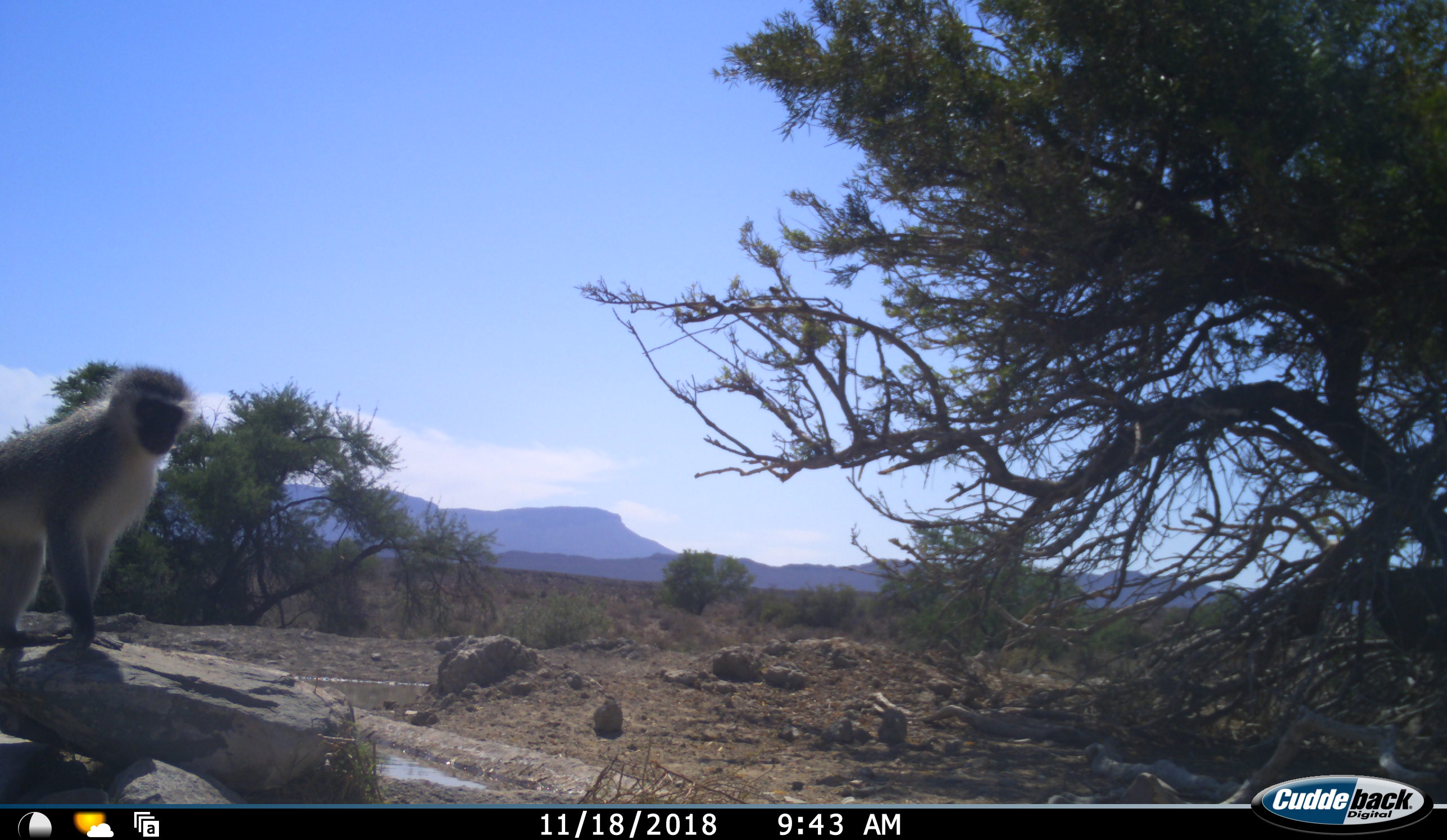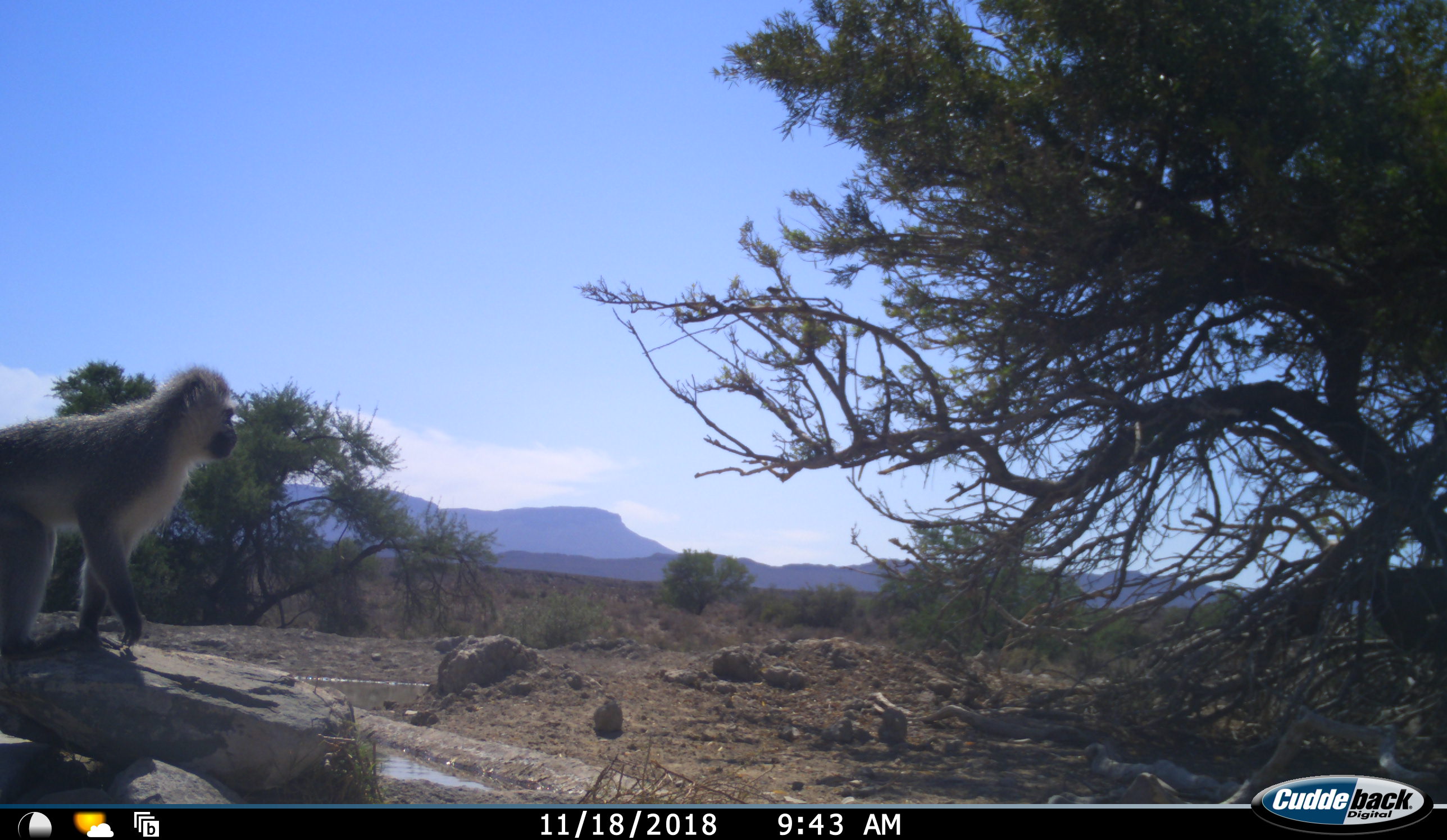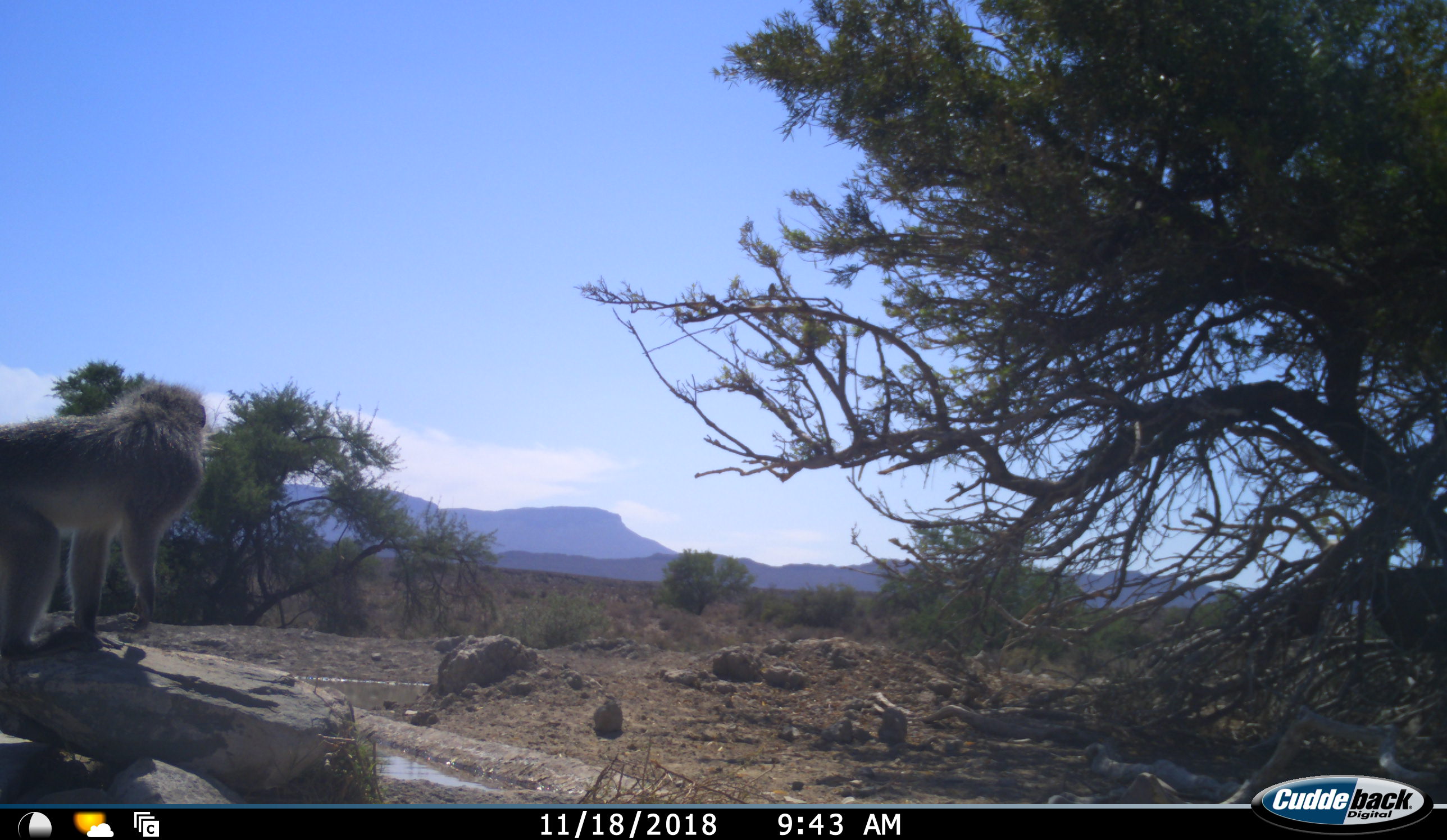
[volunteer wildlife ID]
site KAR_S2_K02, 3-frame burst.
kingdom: Animalia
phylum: Chordata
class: Mammalia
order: Primates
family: Cercopithecidae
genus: Chlorocebus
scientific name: Chlorocebus pygerythrus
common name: vervet monkey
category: monkeyvervet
Monkeyvervet (vervet monkey) (Chlorocebus pygerythrus), count 1. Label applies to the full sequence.